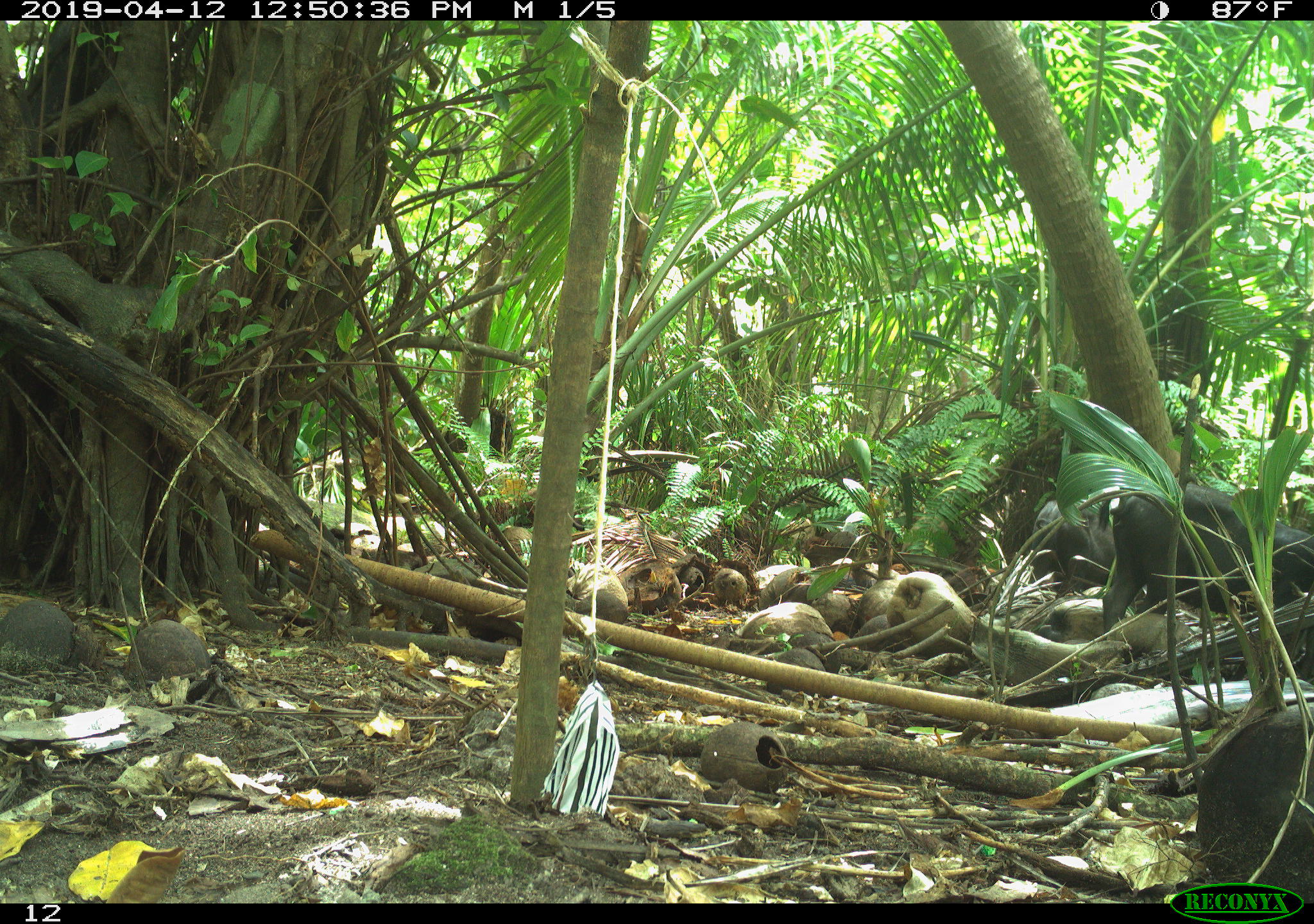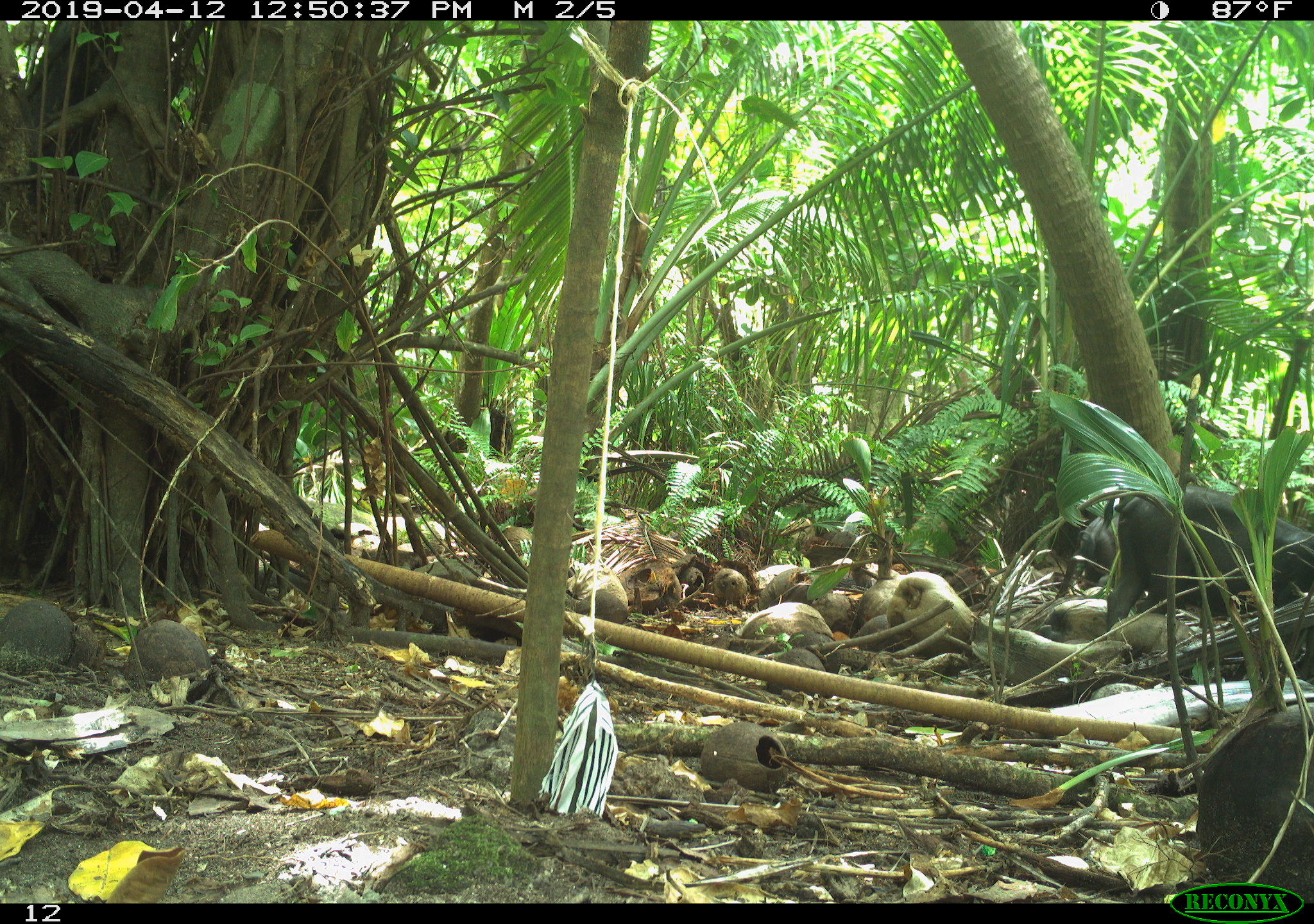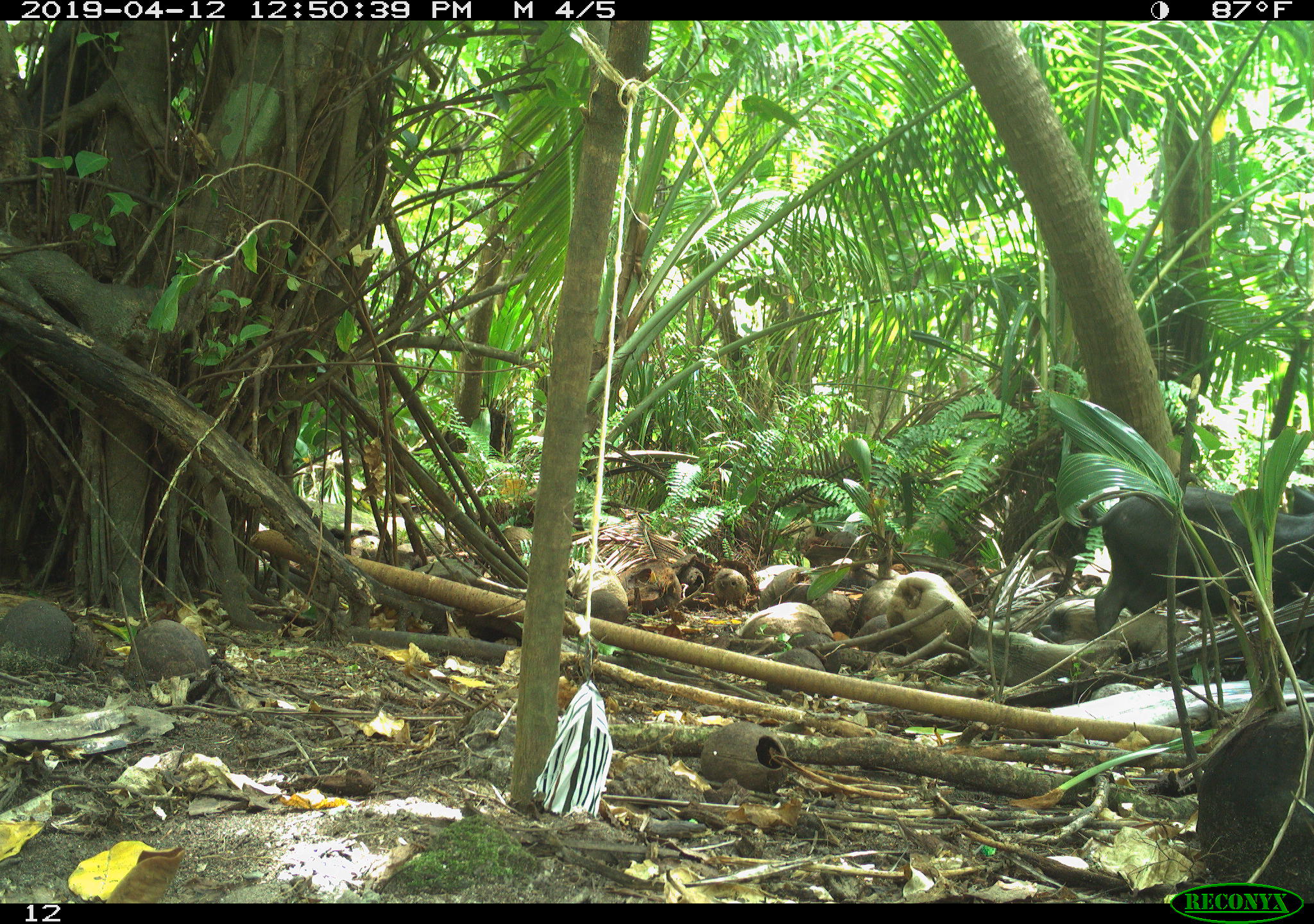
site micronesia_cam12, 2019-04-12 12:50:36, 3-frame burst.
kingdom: Animalia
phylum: Chordata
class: Mammalia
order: Artiodactyla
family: Suidae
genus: Sus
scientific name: Sus scrofa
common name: pig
Pig (Sus scrofa).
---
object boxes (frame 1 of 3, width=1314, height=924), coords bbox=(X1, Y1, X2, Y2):
pig: bbox=(1098, 474, 1314, 651)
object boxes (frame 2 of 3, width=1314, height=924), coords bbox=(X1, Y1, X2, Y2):
pig: bbox=(1059, 486, 1314, 665)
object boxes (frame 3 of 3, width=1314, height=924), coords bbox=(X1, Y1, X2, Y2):
pig: bbox=(1038, 482, 1313, 656)